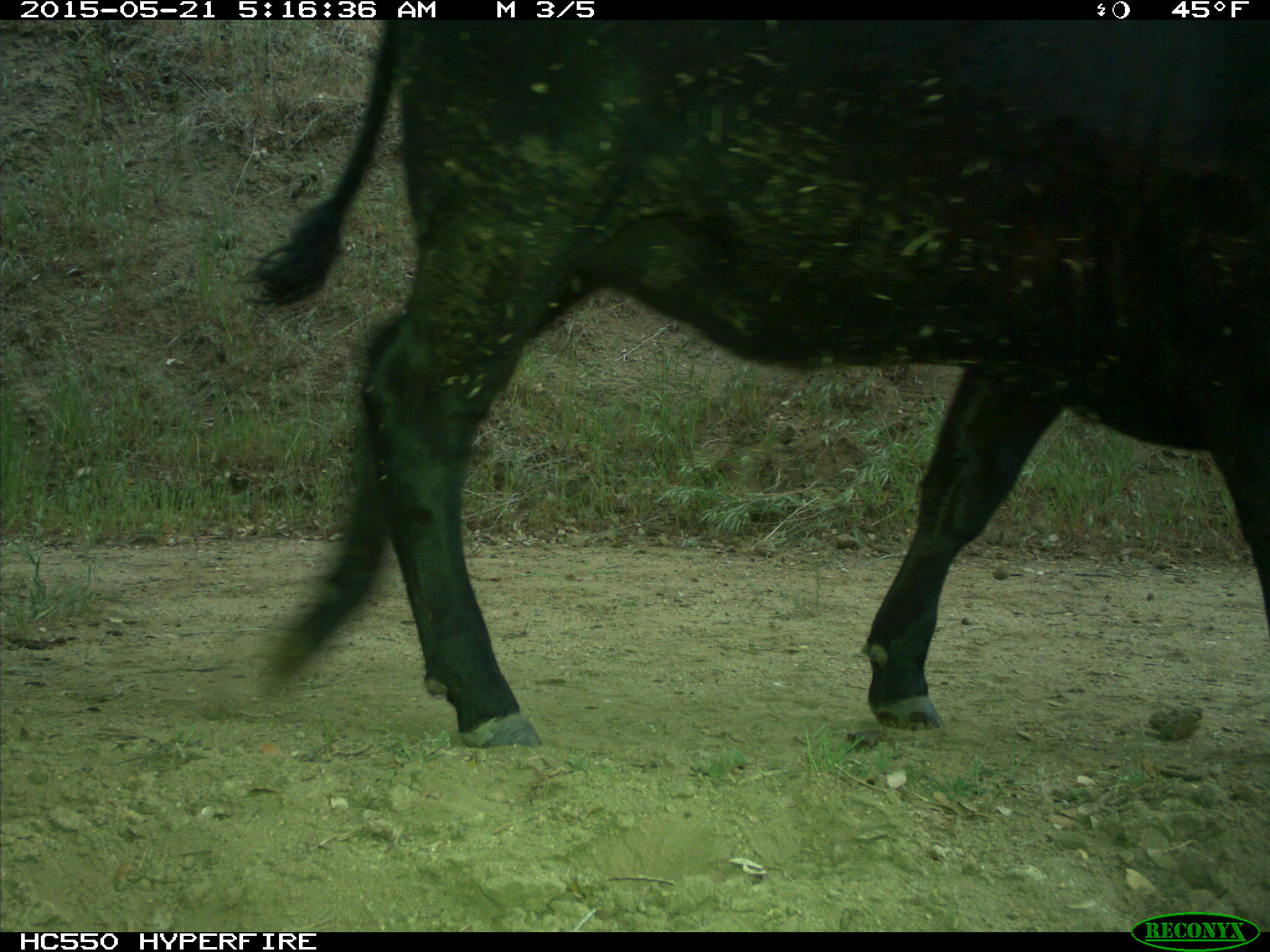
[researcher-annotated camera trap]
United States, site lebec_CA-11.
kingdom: Animalia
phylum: Chordata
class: Mammalia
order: Artiodactyla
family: Bovidae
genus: Bos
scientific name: Bos taurus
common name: domestic cow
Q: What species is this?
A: Bos taurus (domestic cow).